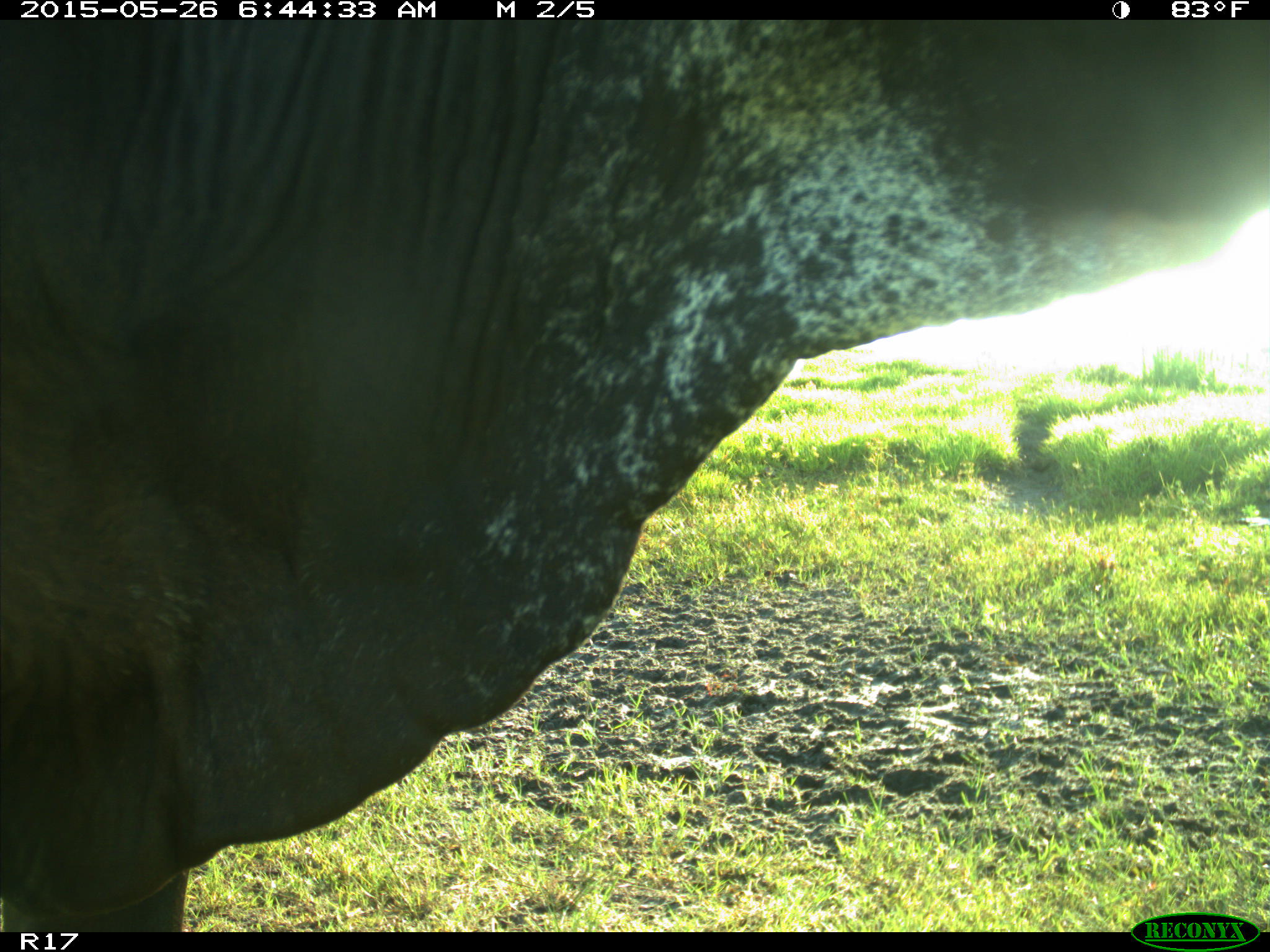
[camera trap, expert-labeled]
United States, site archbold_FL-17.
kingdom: Animalia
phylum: Chordata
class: Mammalia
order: Artiodactyla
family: Bovidae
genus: Bos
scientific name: Bos taurus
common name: domestic cow